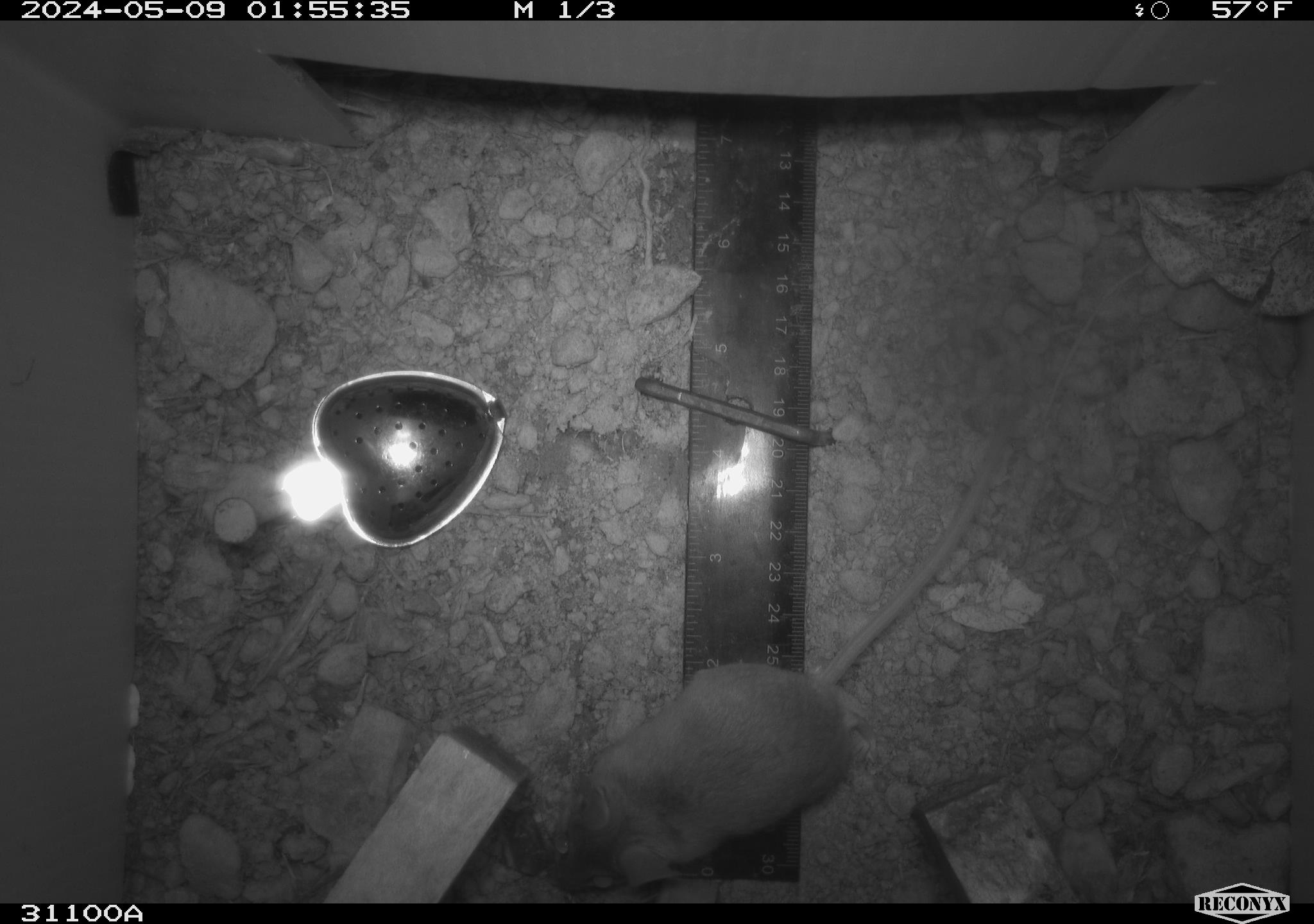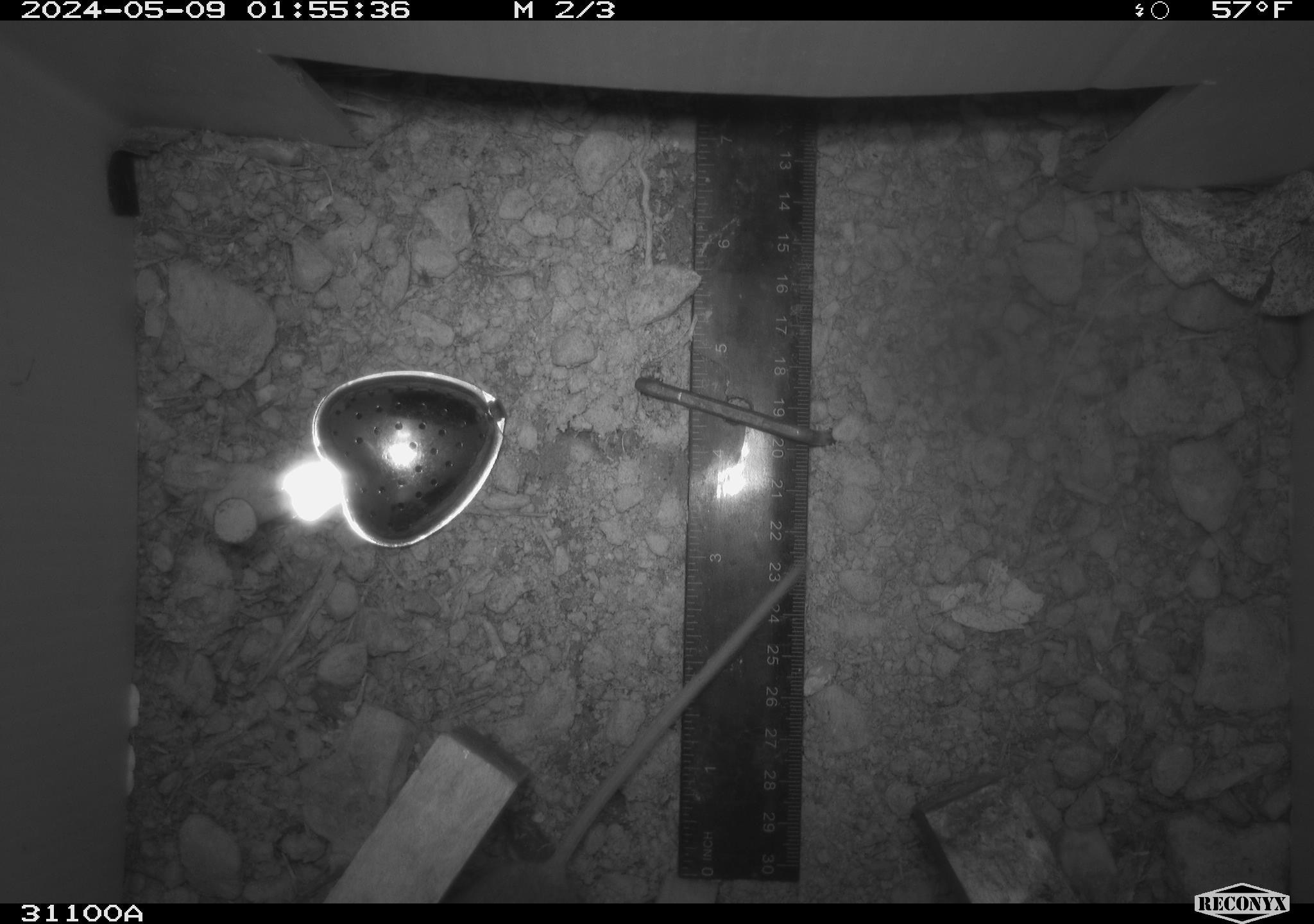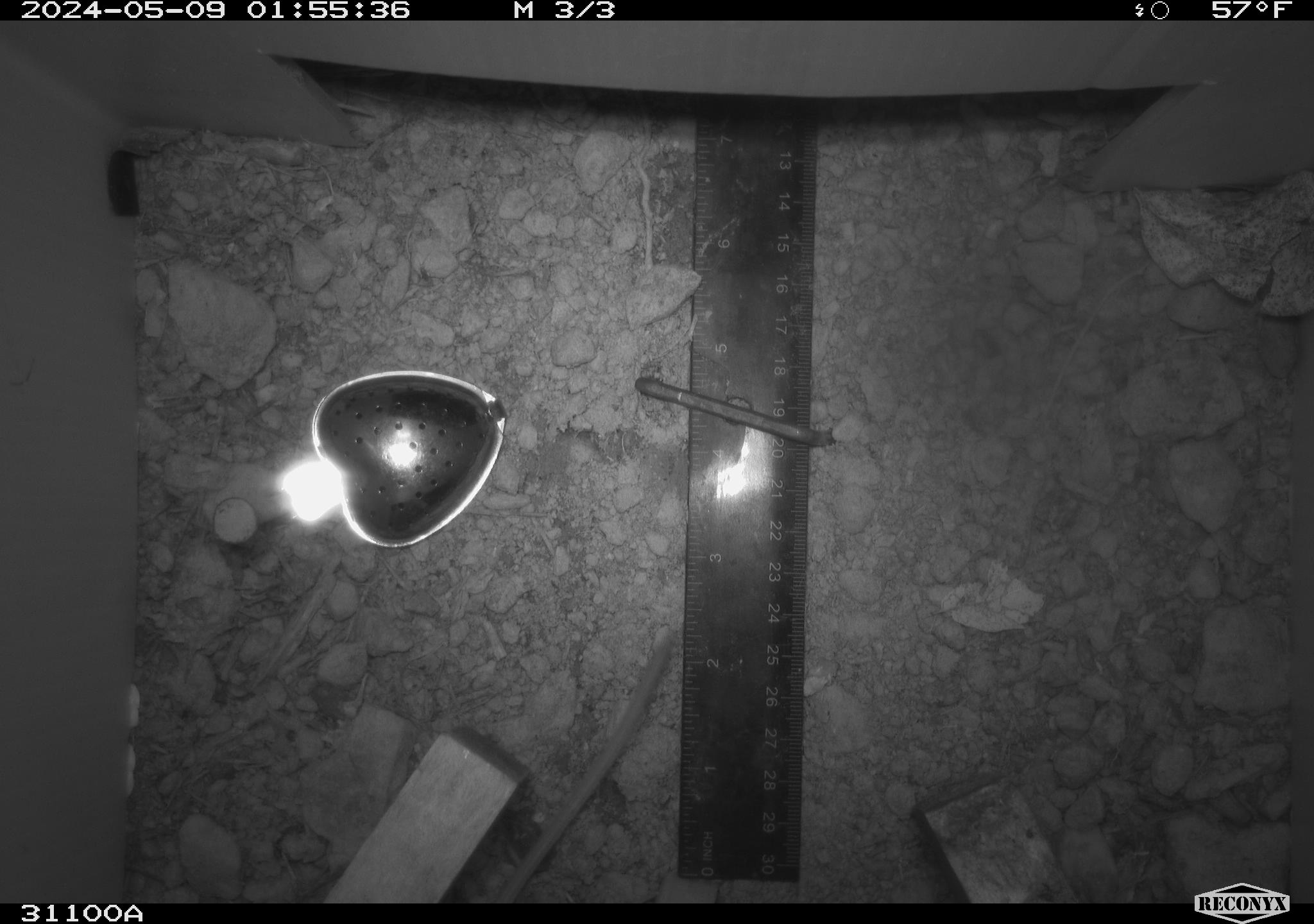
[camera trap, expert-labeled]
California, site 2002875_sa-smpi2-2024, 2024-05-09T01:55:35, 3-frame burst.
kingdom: Animalia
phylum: Chordata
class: Mammalia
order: Rodentia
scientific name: Rodentia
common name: rodent